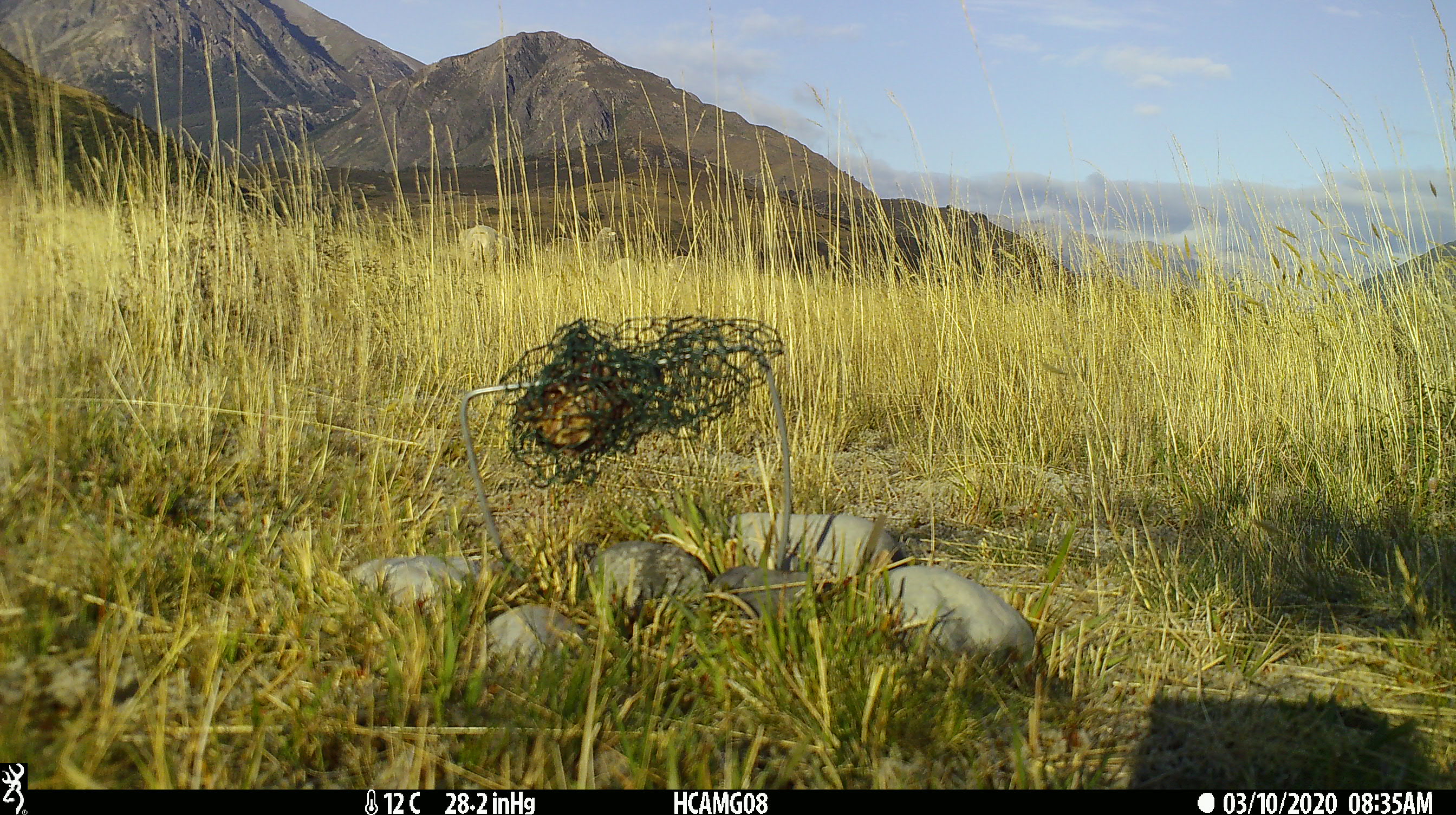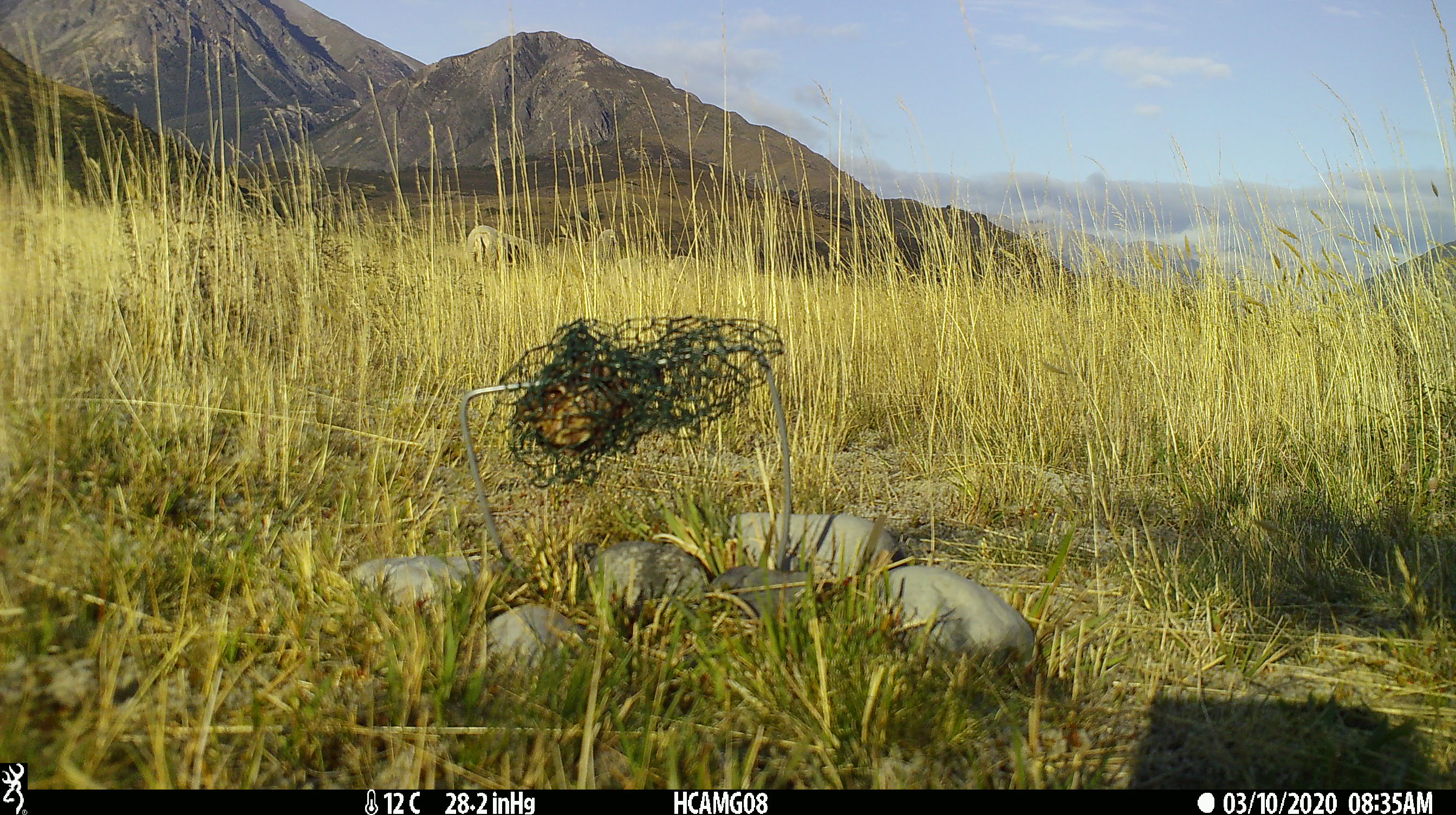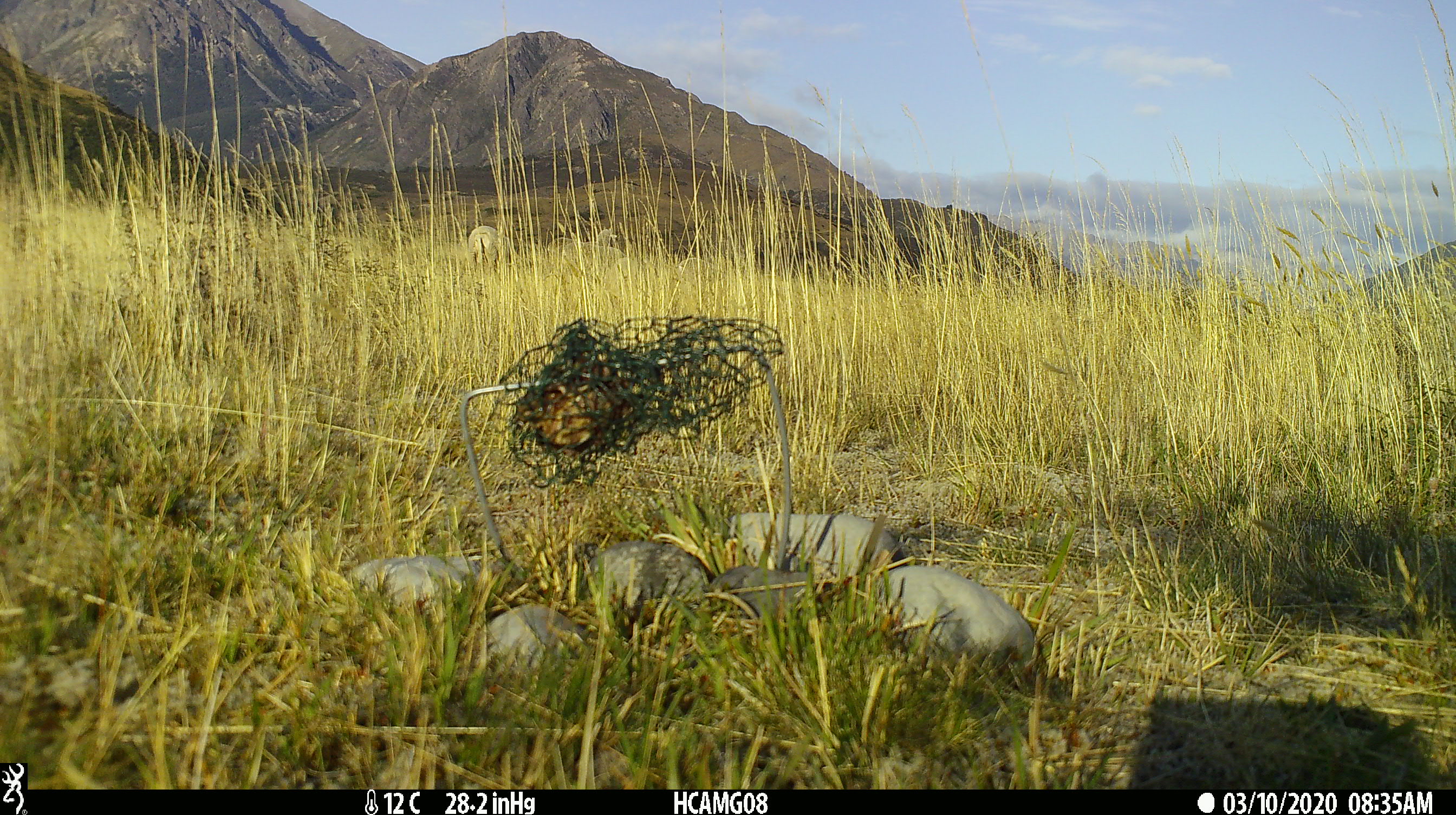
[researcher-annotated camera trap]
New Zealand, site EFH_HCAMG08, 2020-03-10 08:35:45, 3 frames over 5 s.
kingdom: Animalia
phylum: Chordata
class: Mammalia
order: Artiodactyla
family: Bovidae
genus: Ovis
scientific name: Ovis aries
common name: domestic sheep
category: sheep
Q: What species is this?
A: Sheep (domestic sheep) (Ovis aries).